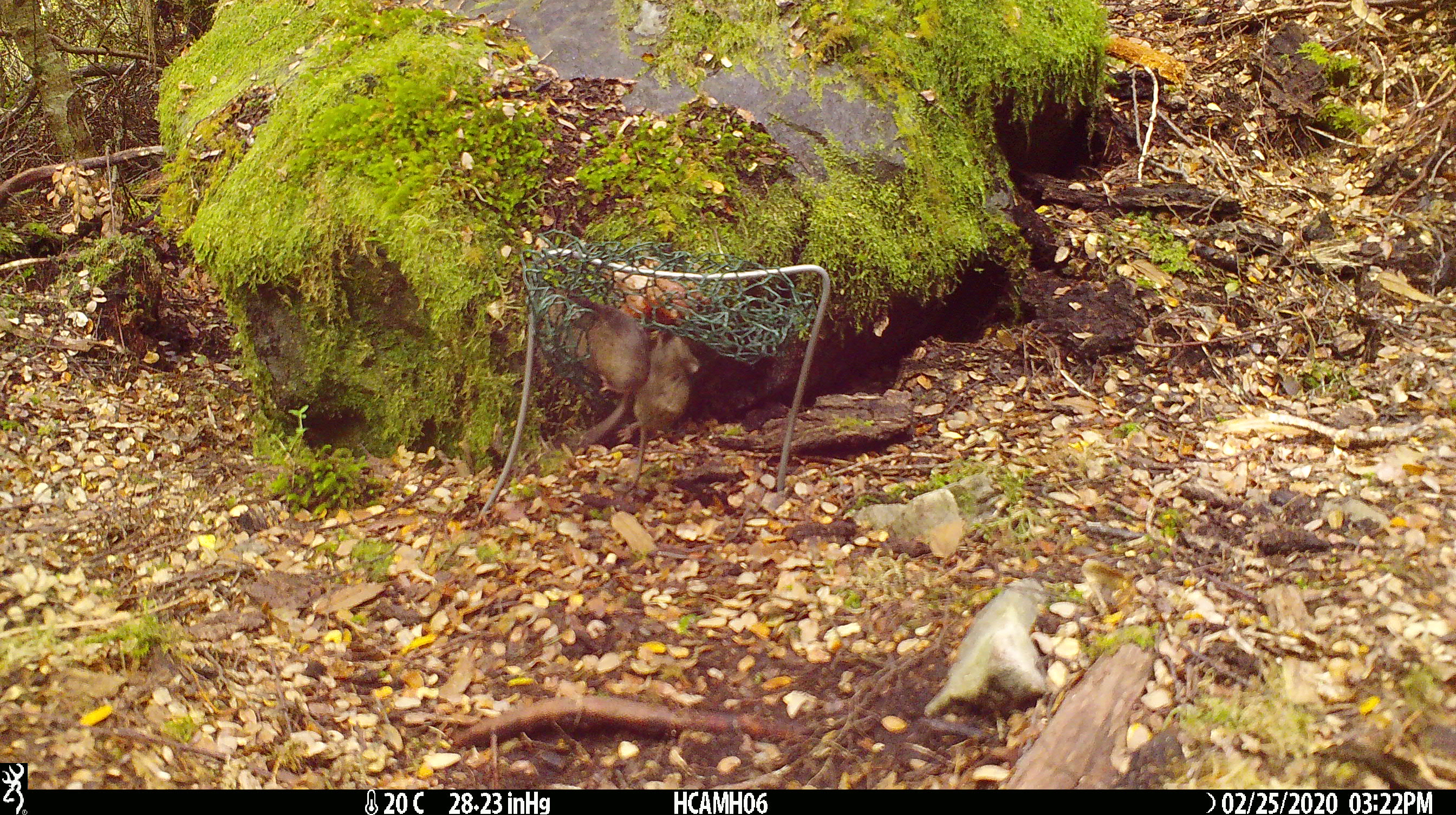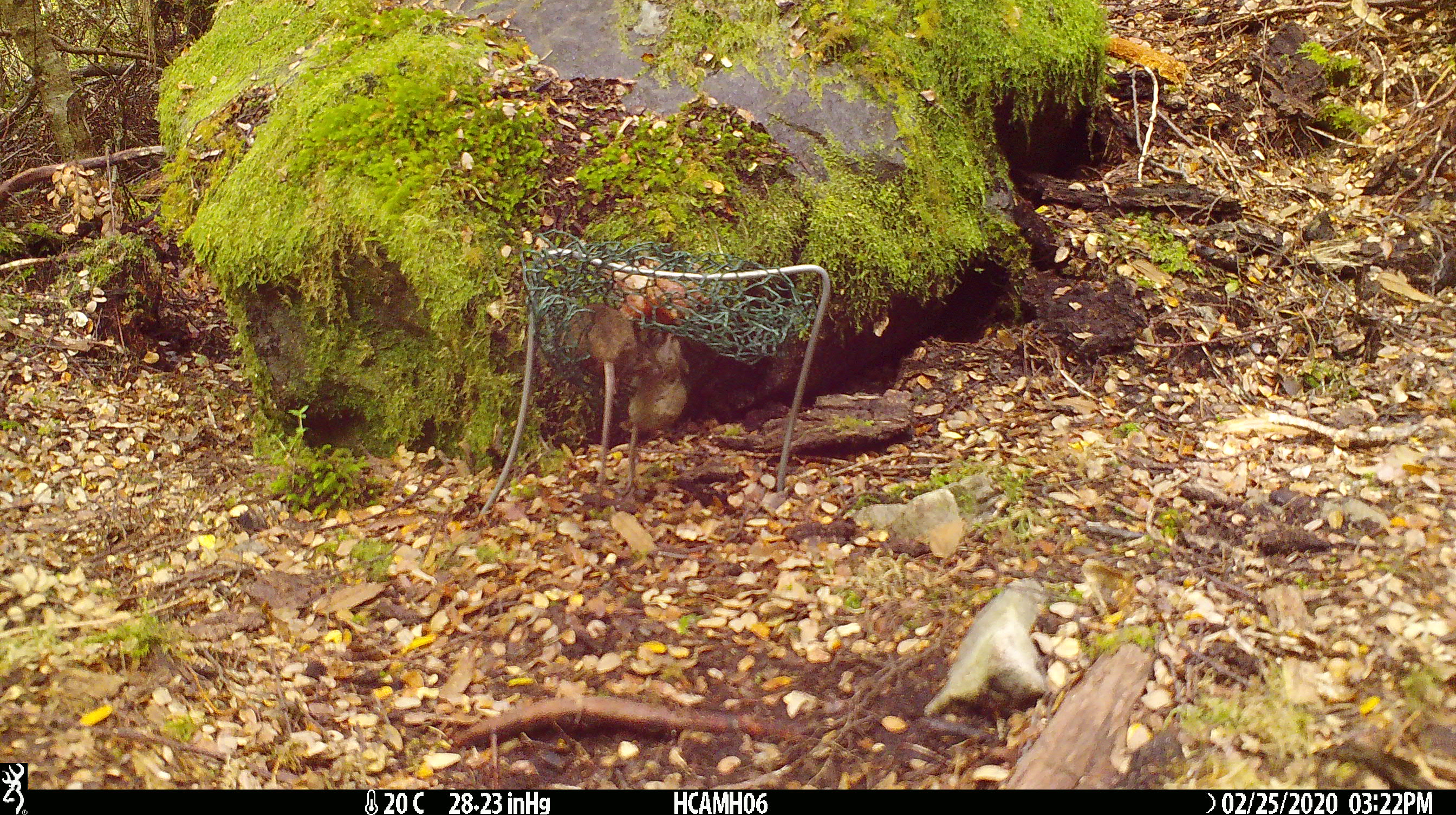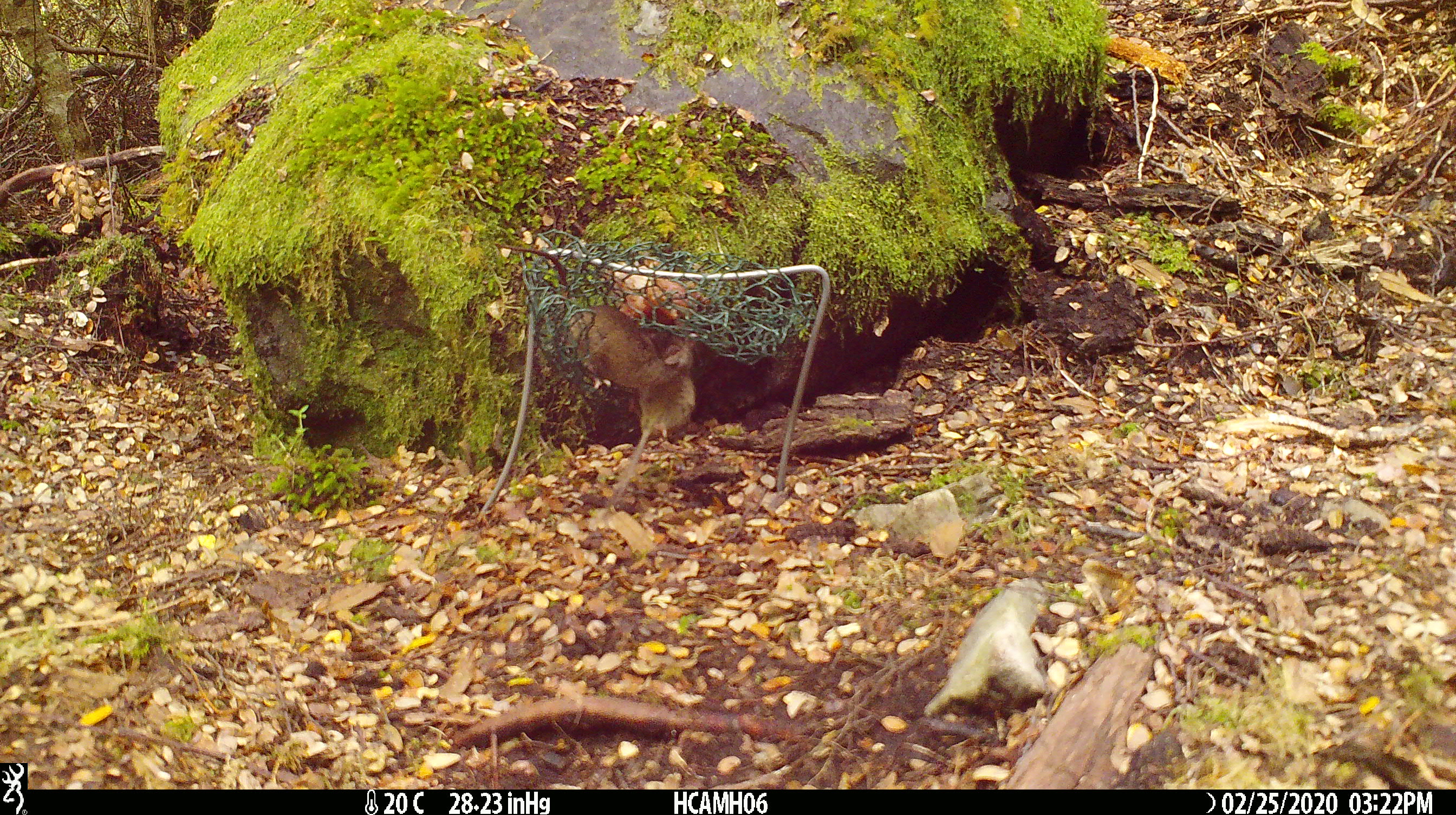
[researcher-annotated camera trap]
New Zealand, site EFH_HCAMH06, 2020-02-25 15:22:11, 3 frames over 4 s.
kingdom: Animalia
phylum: Chordata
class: Mammalia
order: Rodentia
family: Muridae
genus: Mus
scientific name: Mus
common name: mouse